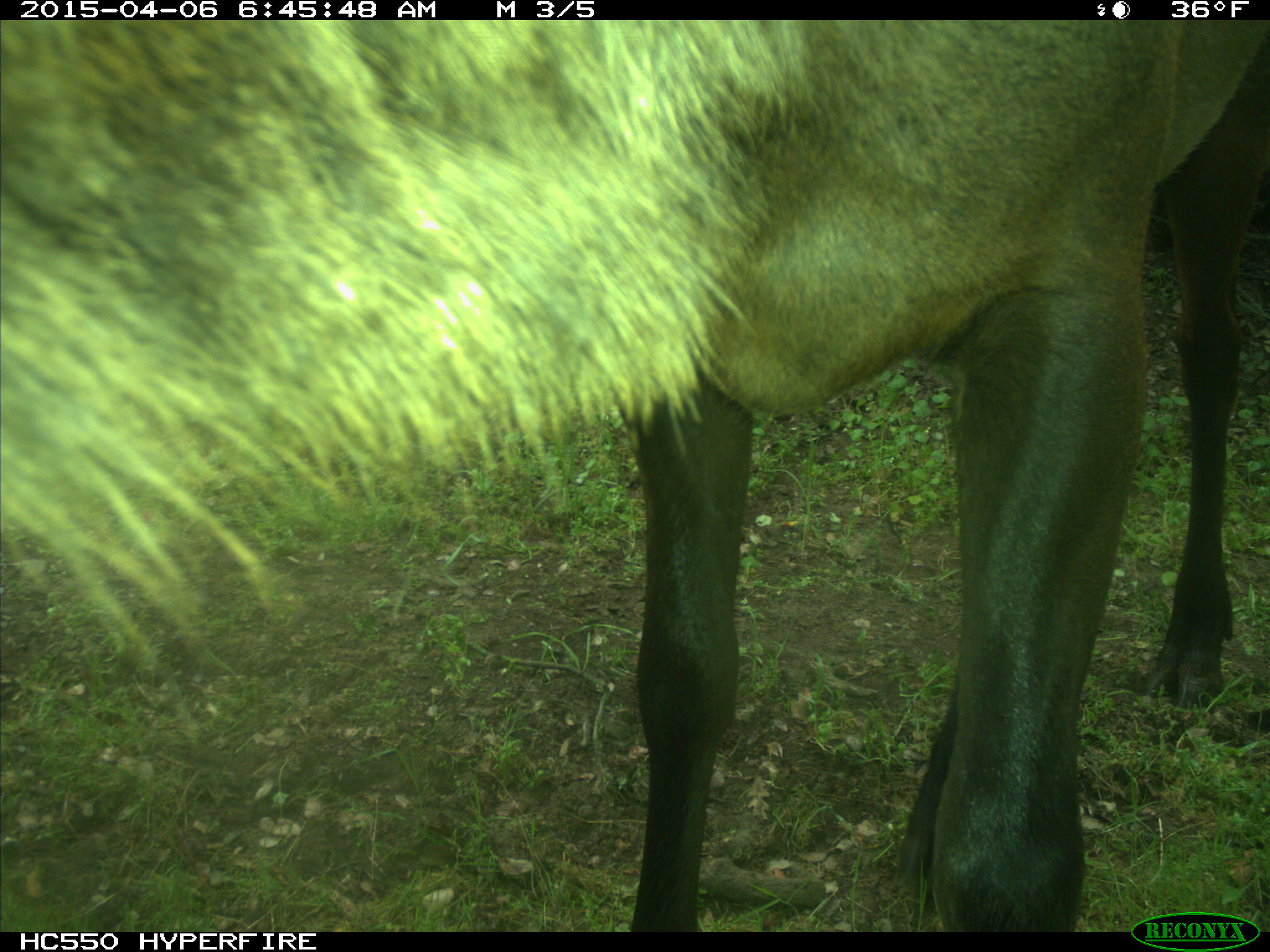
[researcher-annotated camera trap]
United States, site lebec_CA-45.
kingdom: Animalia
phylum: Chordata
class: Mammalia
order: Artiodactyla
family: Cervidae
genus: Cervus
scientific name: Cervus canadensis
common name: elk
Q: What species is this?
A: Cervus canadensis (elk).